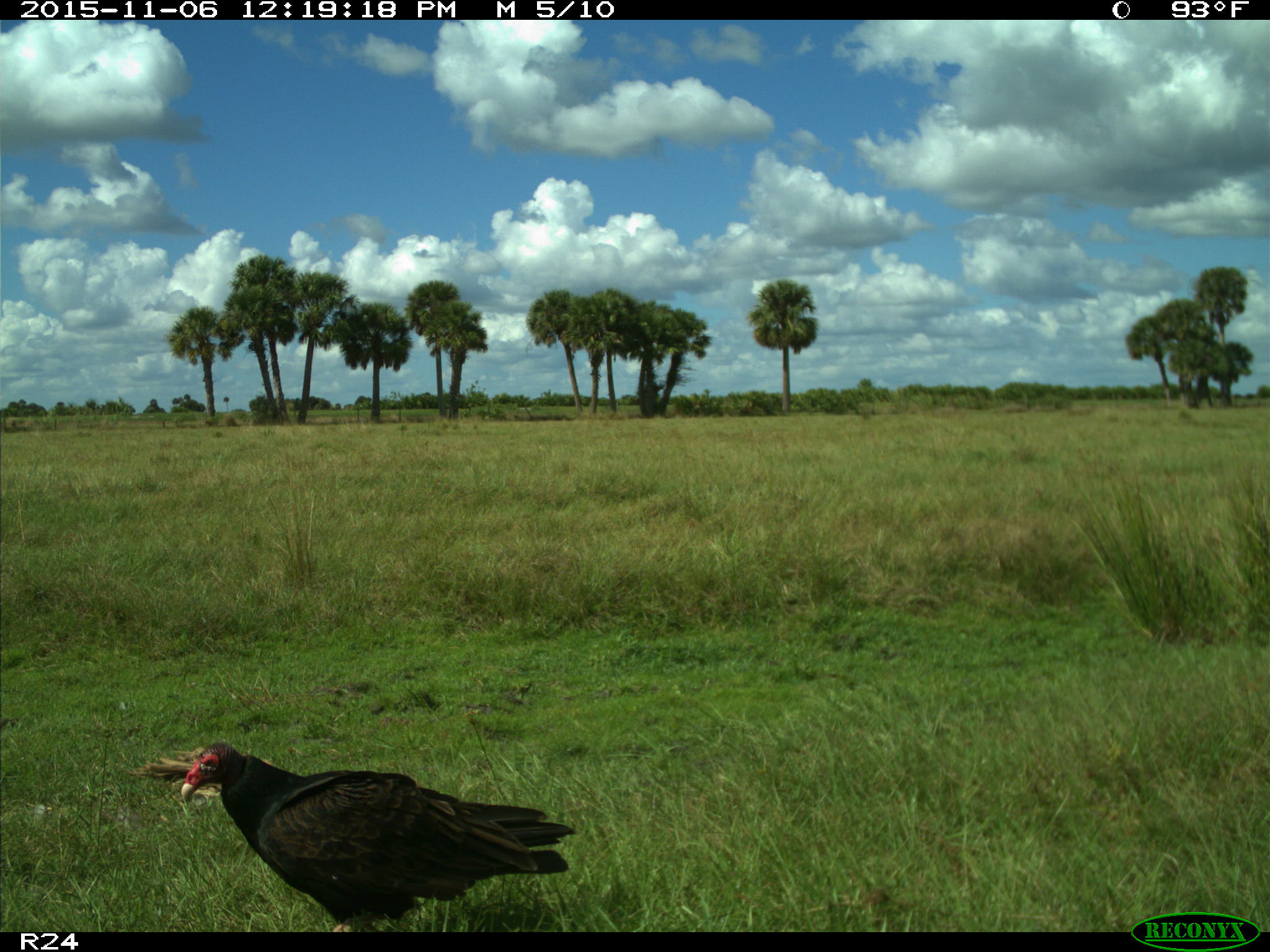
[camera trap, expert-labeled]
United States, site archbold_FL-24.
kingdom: Animalia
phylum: Chordata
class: Aves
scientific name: Aves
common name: birds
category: unidentified bird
Unidentified bird (birds) (Aves).